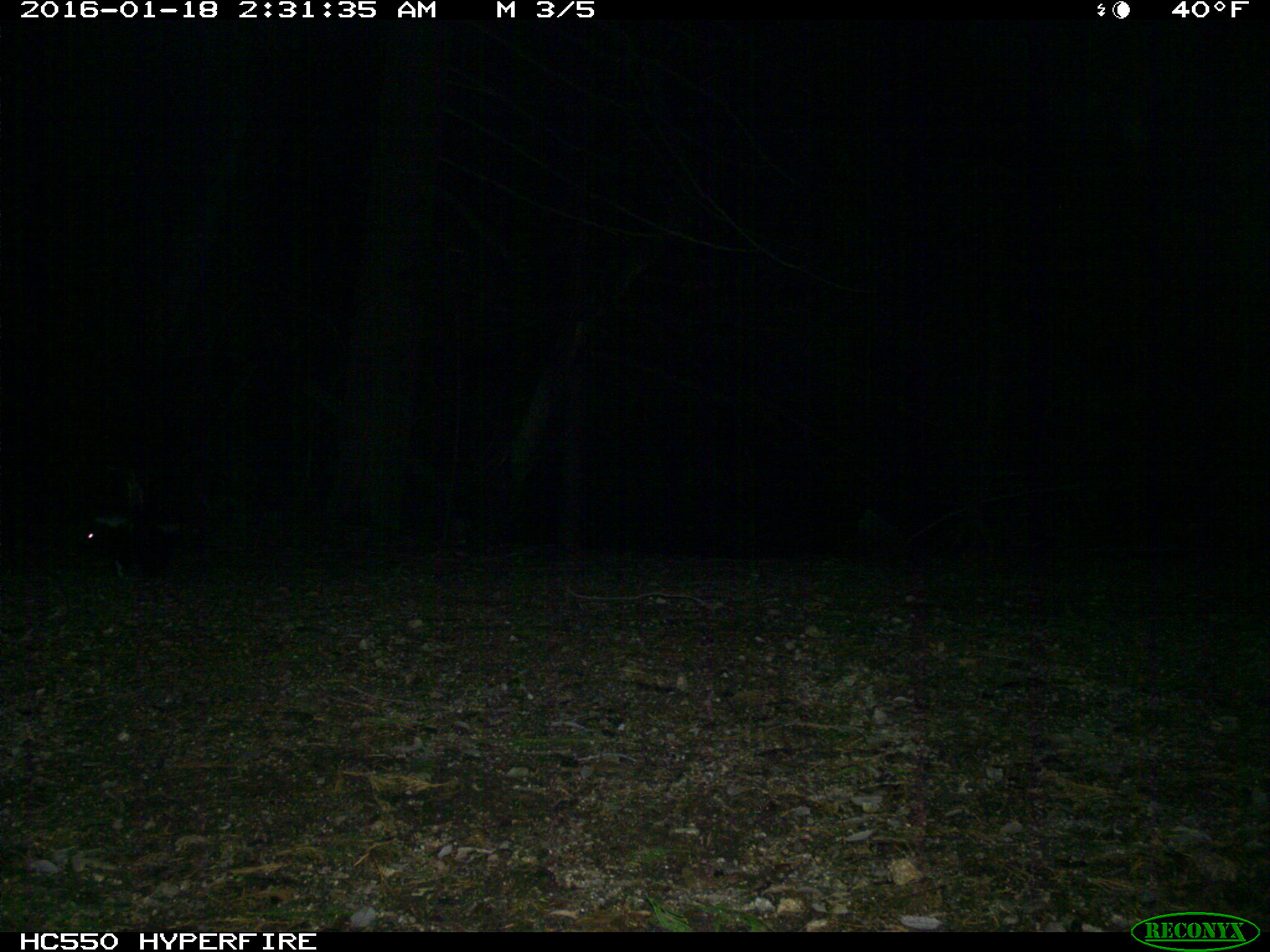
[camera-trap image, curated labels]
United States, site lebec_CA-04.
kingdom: Animalia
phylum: Chordata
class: Mammalia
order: Carnivora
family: Mephitidae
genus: Mephitis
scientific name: Mephitis mephitis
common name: striped skunk